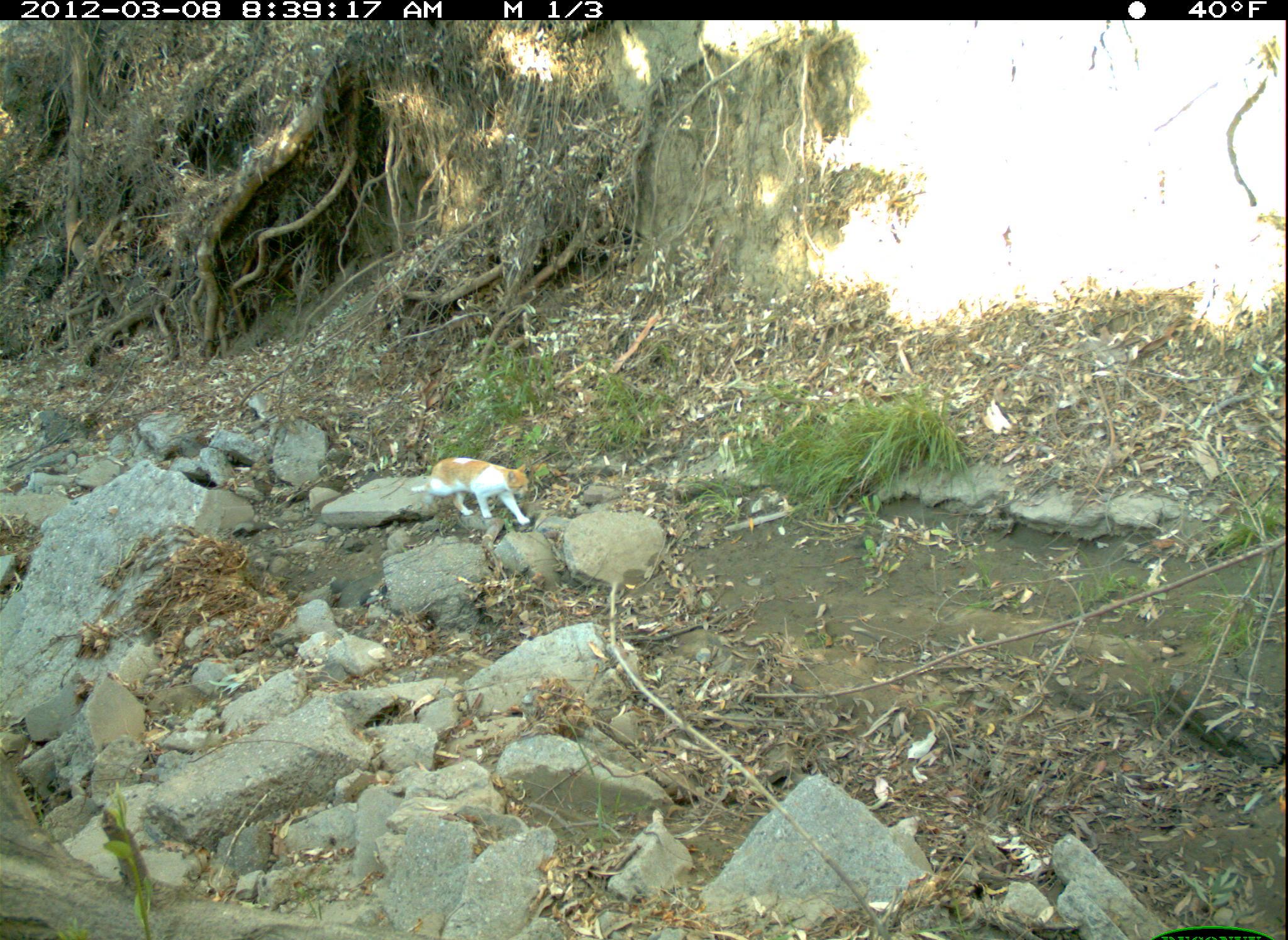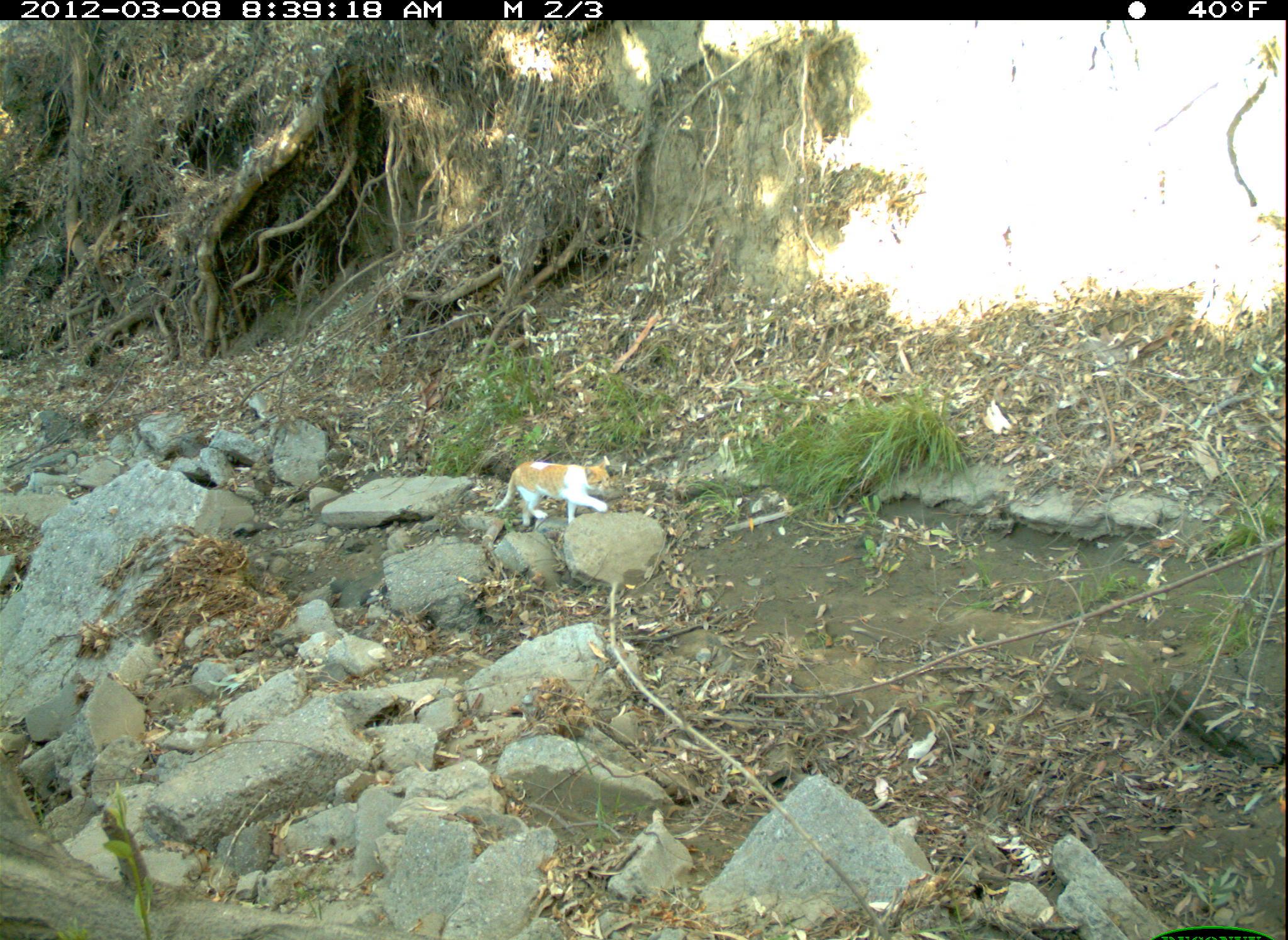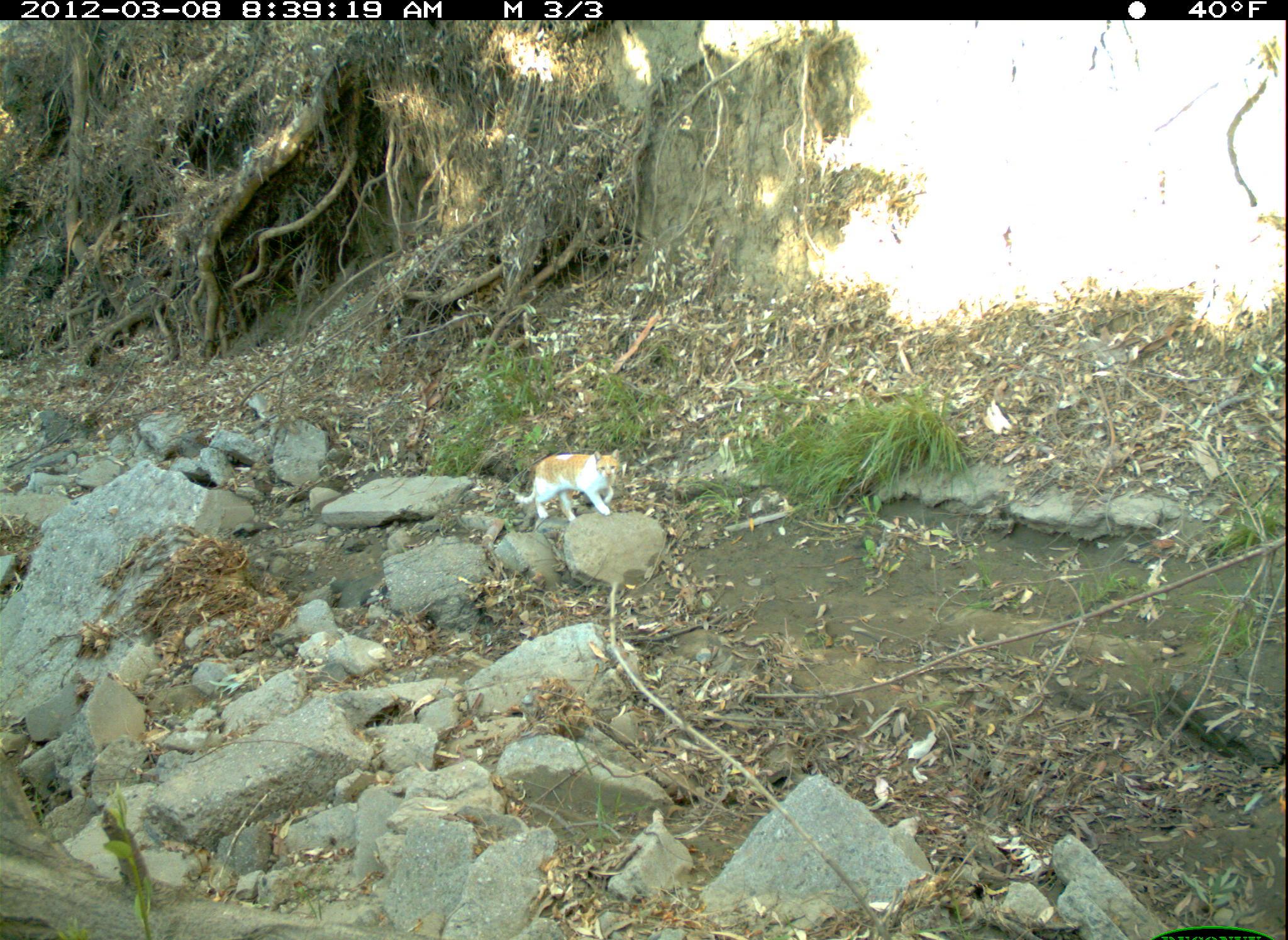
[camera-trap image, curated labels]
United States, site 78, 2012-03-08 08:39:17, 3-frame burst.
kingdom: Animalia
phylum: Chordata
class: Mammalia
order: Carnivora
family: Felidae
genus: Felis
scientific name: Felis catus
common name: cat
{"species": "cat (Felis catus)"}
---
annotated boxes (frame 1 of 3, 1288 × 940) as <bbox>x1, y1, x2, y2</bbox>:
cat: <bbox>417, 454, 535, 540</bbox>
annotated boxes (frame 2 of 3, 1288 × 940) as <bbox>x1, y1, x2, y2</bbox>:
cat: <bbox>491, 440, 620, 554</bbox>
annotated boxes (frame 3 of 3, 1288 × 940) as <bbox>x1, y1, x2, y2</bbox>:
cat: <bbox>501, 441, 630, 533</bbox>